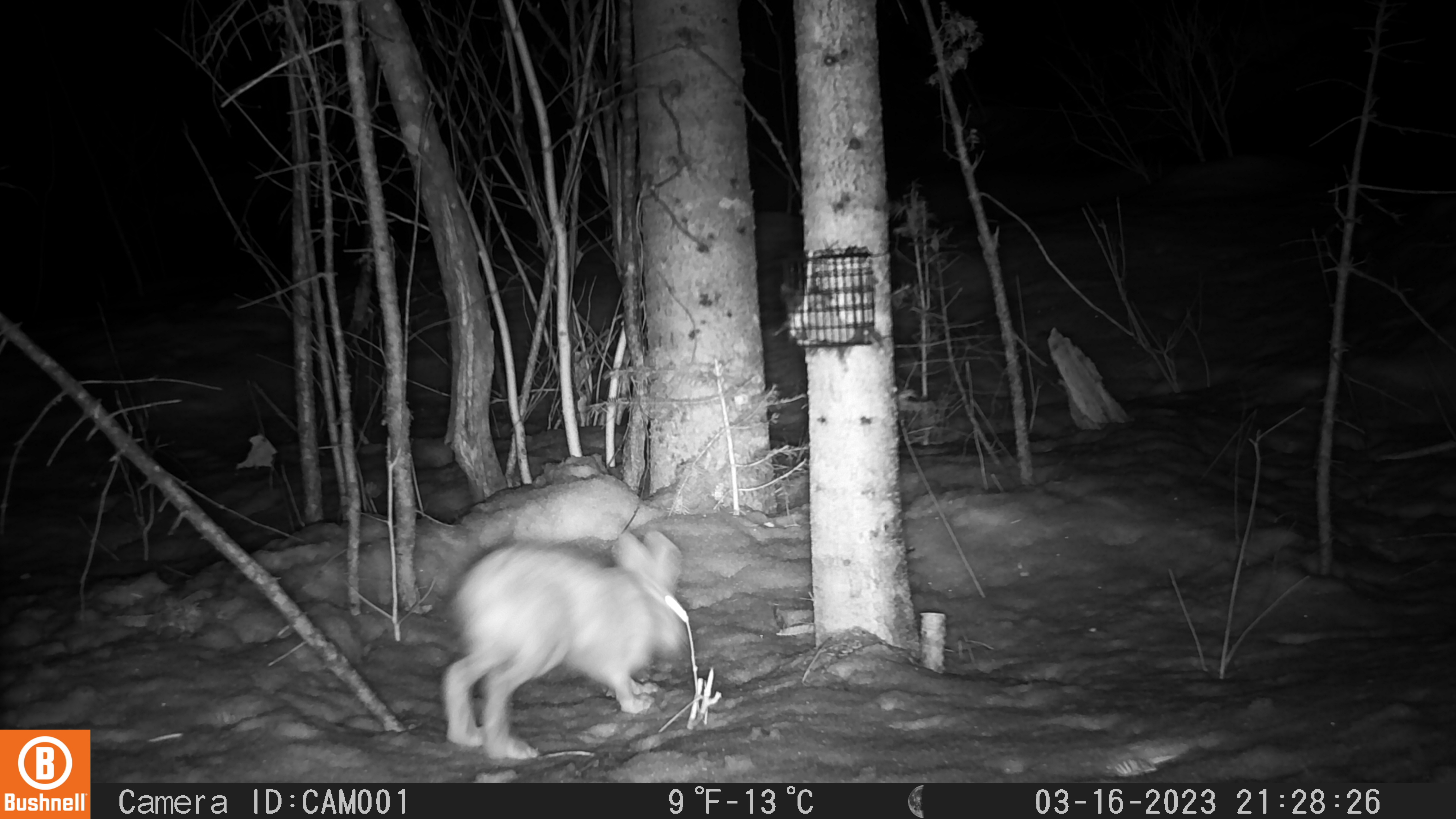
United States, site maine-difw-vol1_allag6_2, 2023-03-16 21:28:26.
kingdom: Animalia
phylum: Chordata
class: Mammalia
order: Lagomorpha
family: Leporidae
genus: Lepus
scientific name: Lepus americanus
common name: snowshoe hare